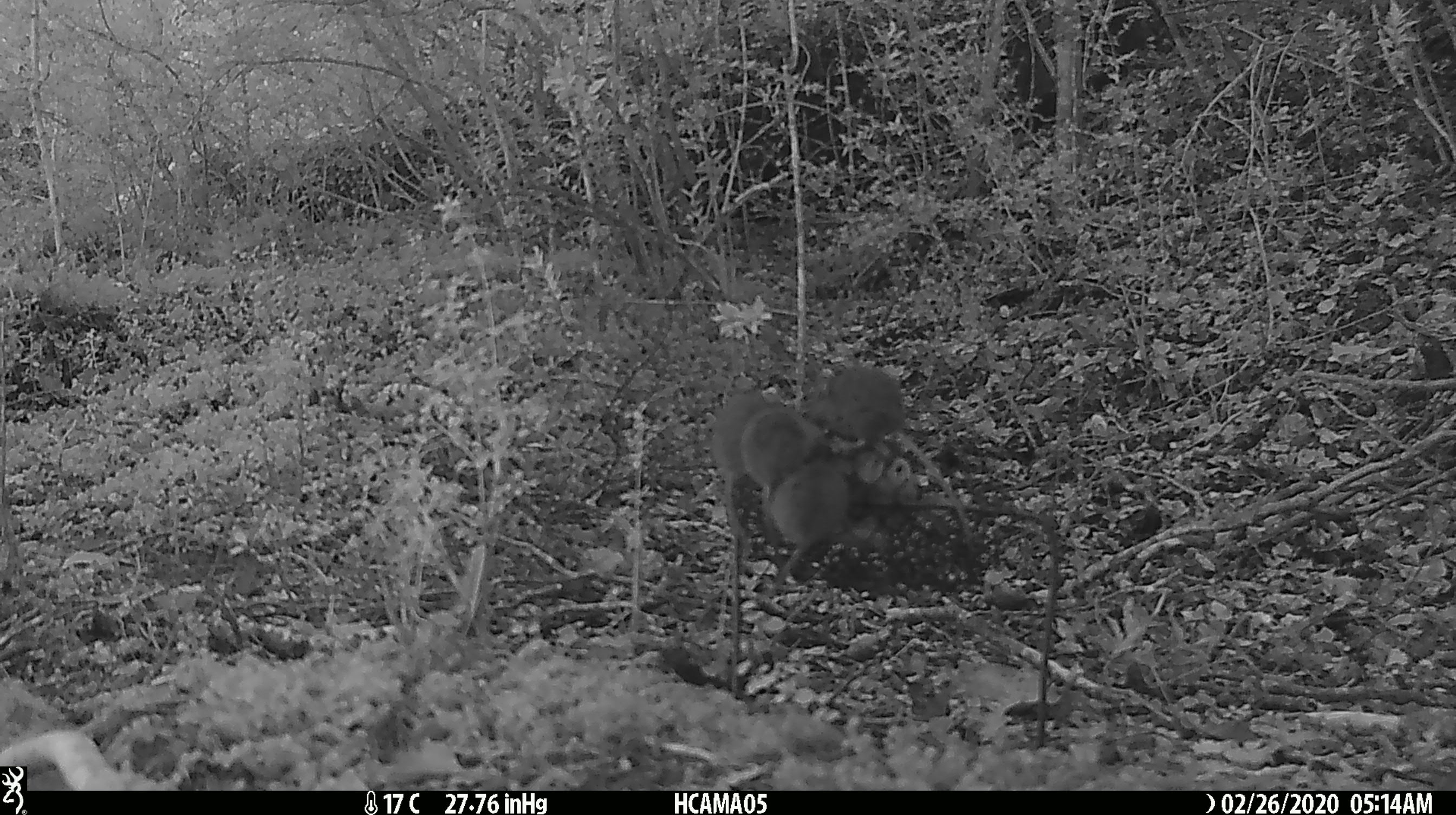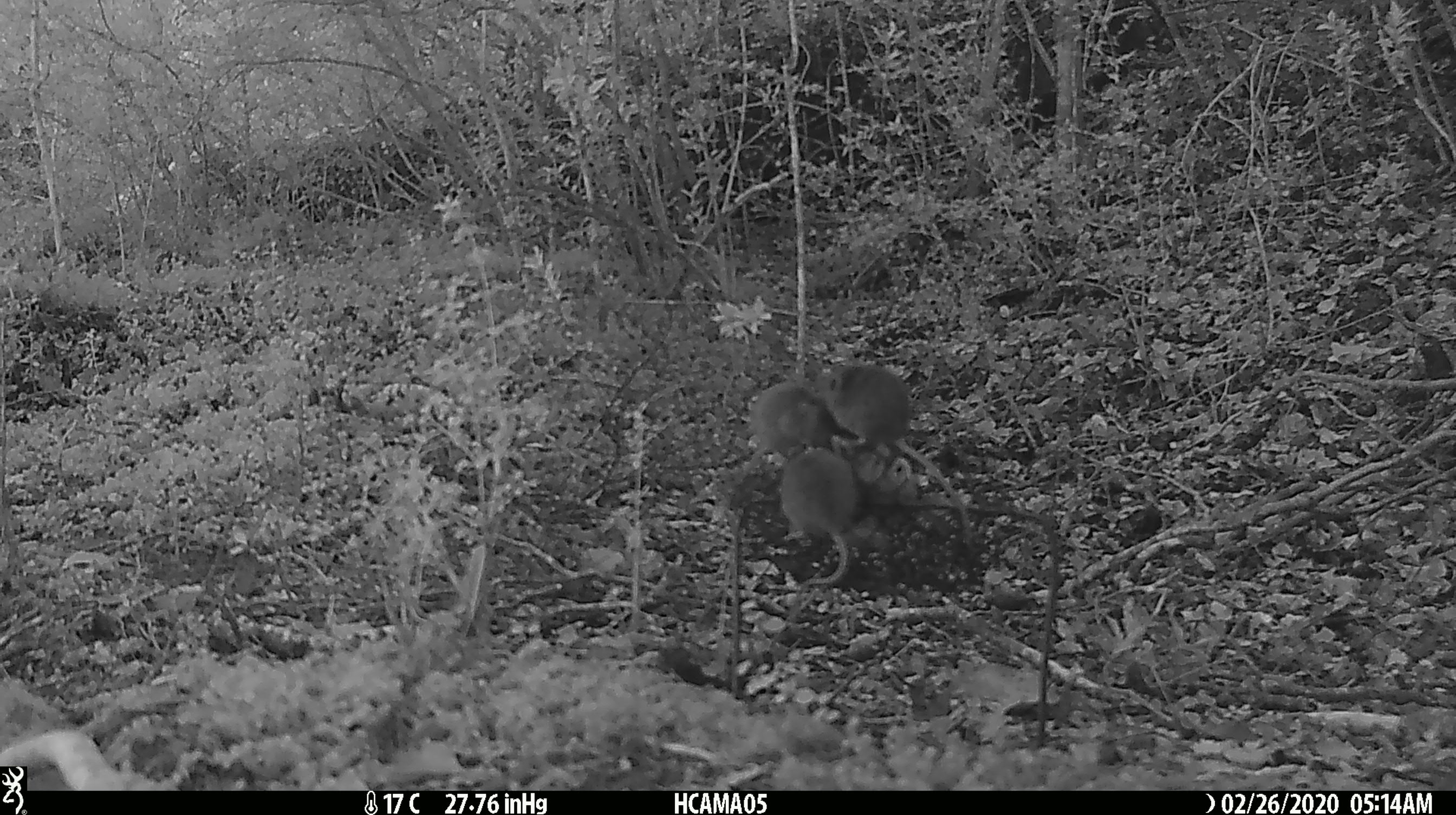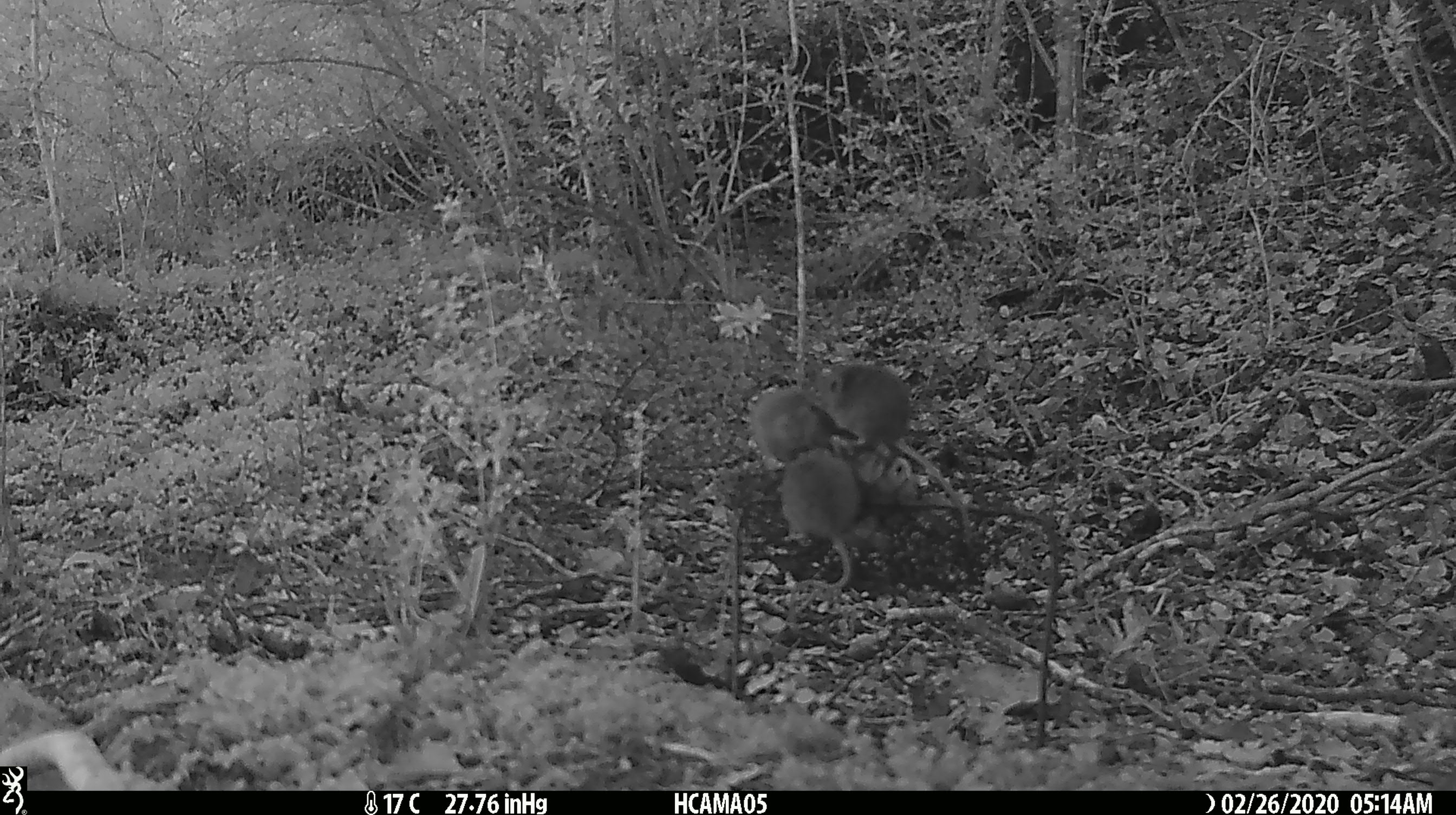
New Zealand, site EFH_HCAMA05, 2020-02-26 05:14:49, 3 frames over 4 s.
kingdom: Animalia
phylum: Chordata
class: Mammalia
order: Rodentia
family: Muridae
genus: Mus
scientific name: Mus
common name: mouse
Mouse (Mus).